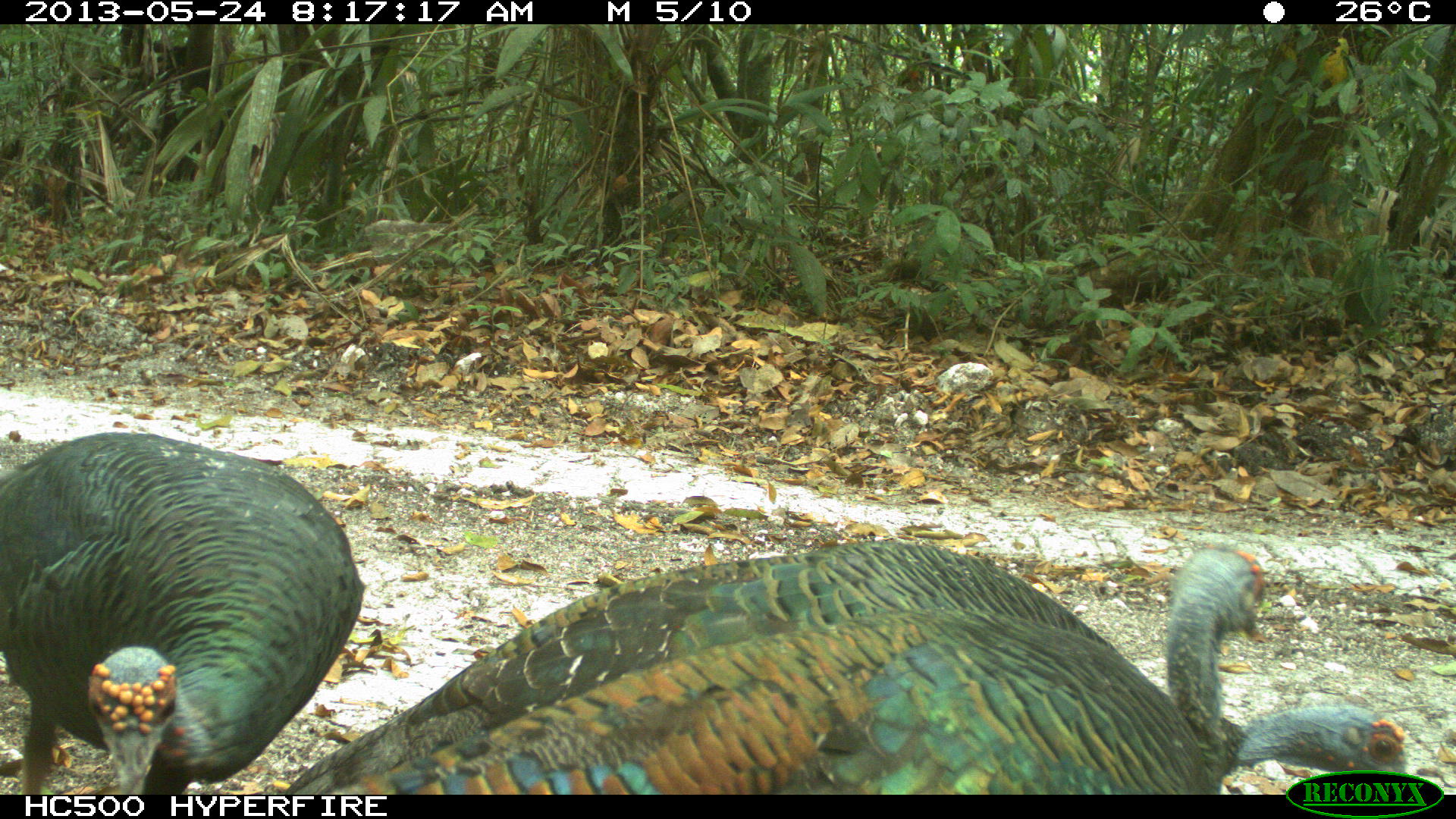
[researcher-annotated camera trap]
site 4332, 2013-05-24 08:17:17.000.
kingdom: Animalia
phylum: Chordata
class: Aves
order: Galliformes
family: Phasianidae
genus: Meleagris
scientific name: Meleagris ocellata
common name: ocellated turkey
Meleagris ocellata (ocellated turkey), count 3.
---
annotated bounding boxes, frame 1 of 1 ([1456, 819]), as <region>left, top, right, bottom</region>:
meleagris ocellata: <region>284, 535, 1407, 793</region>; <region>287, 541, 1270, 793</region>; <region>2, 432, 363, 795</region>